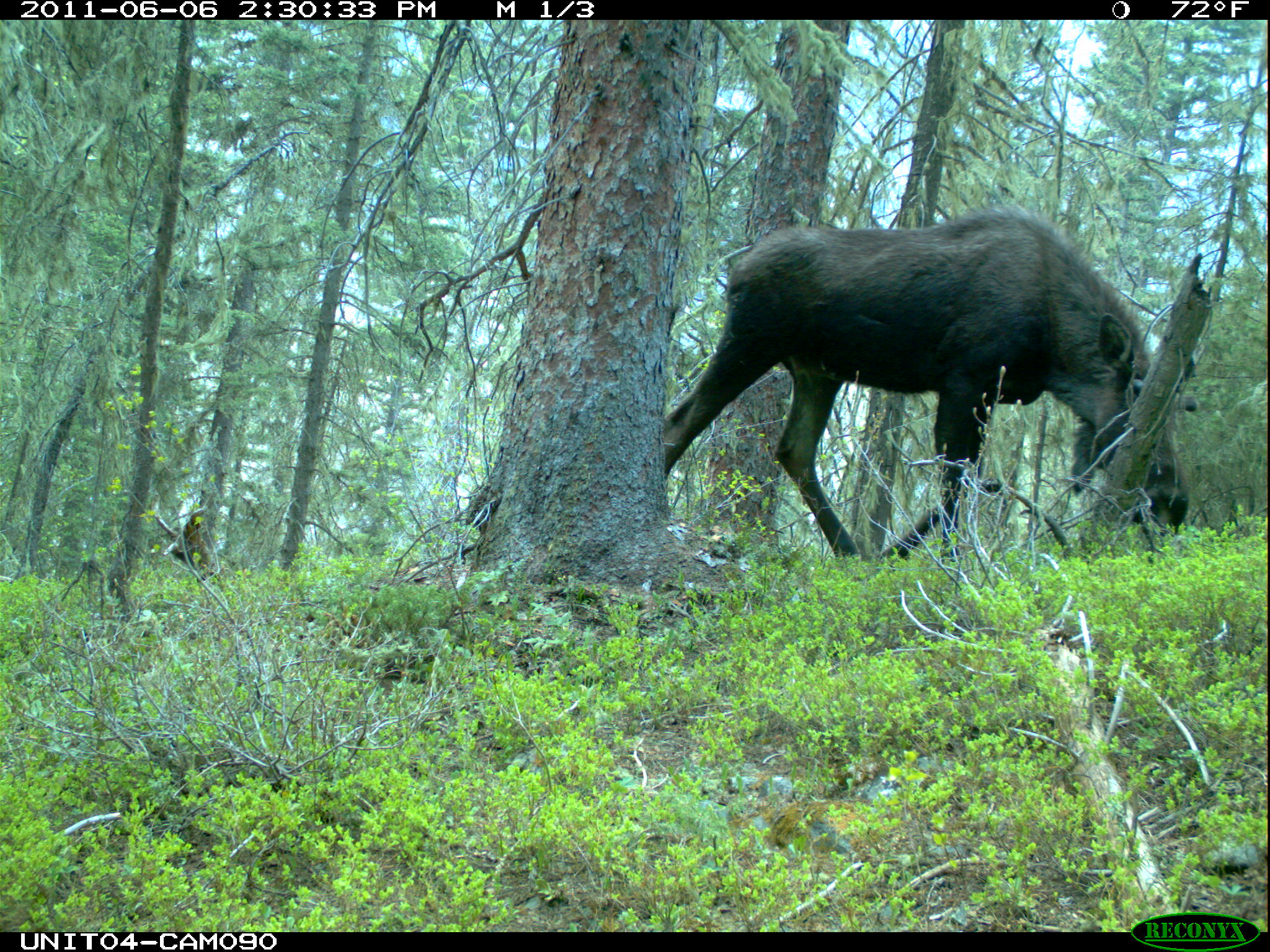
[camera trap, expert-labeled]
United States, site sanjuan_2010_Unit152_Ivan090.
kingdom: Animalia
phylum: Chordata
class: Mammalia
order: Artiodactyla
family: Cervidae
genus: Alces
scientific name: Alces alces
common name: moose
Alces alces (moose).